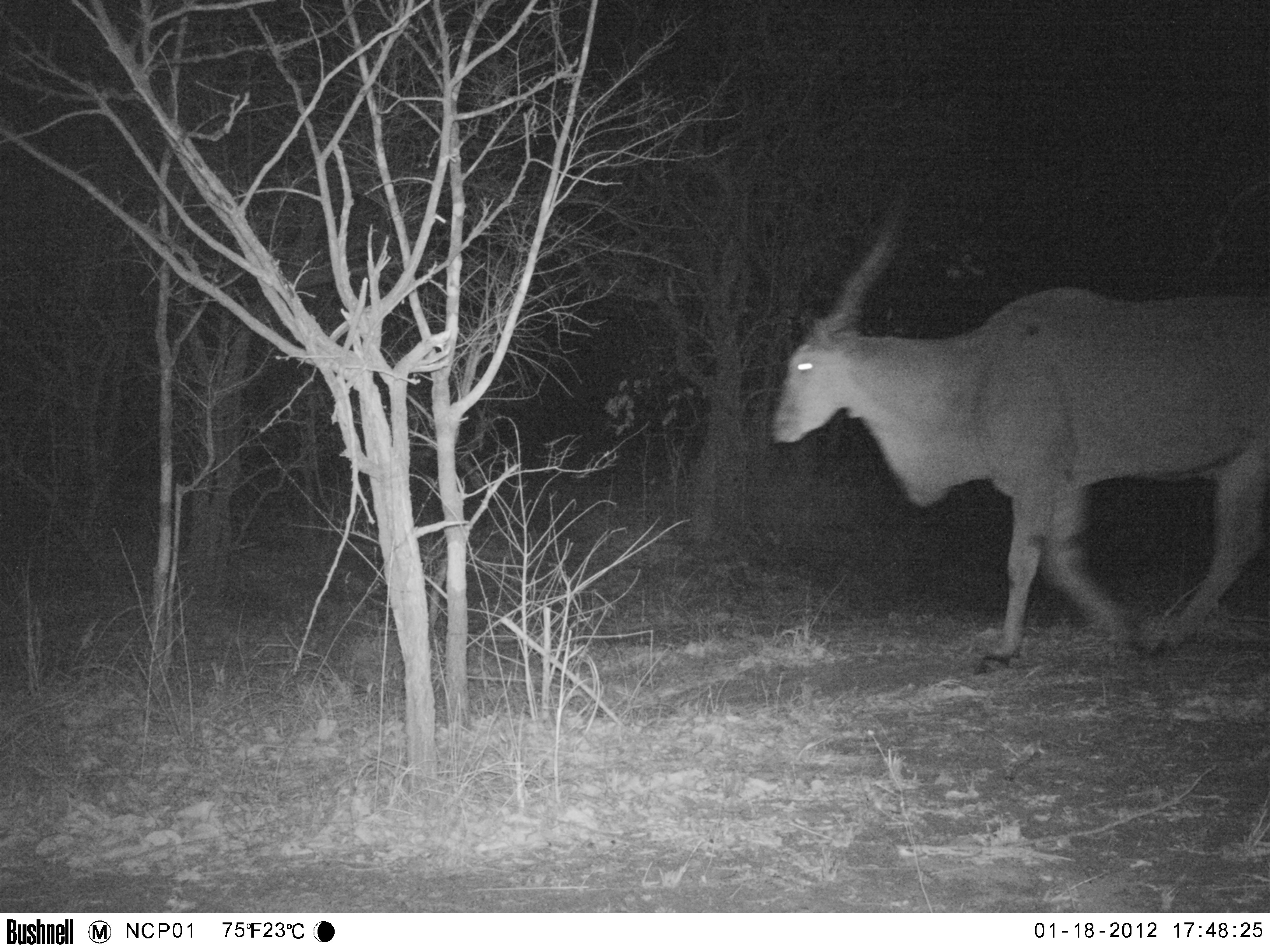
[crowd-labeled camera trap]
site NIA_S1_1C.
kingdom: Animalia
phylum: Chordata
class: Mammalia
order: Artiodactyla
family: Bovidae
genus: Tragelaphus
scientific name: Tragelaphus oryx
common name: eland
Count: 1.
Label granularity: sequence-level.